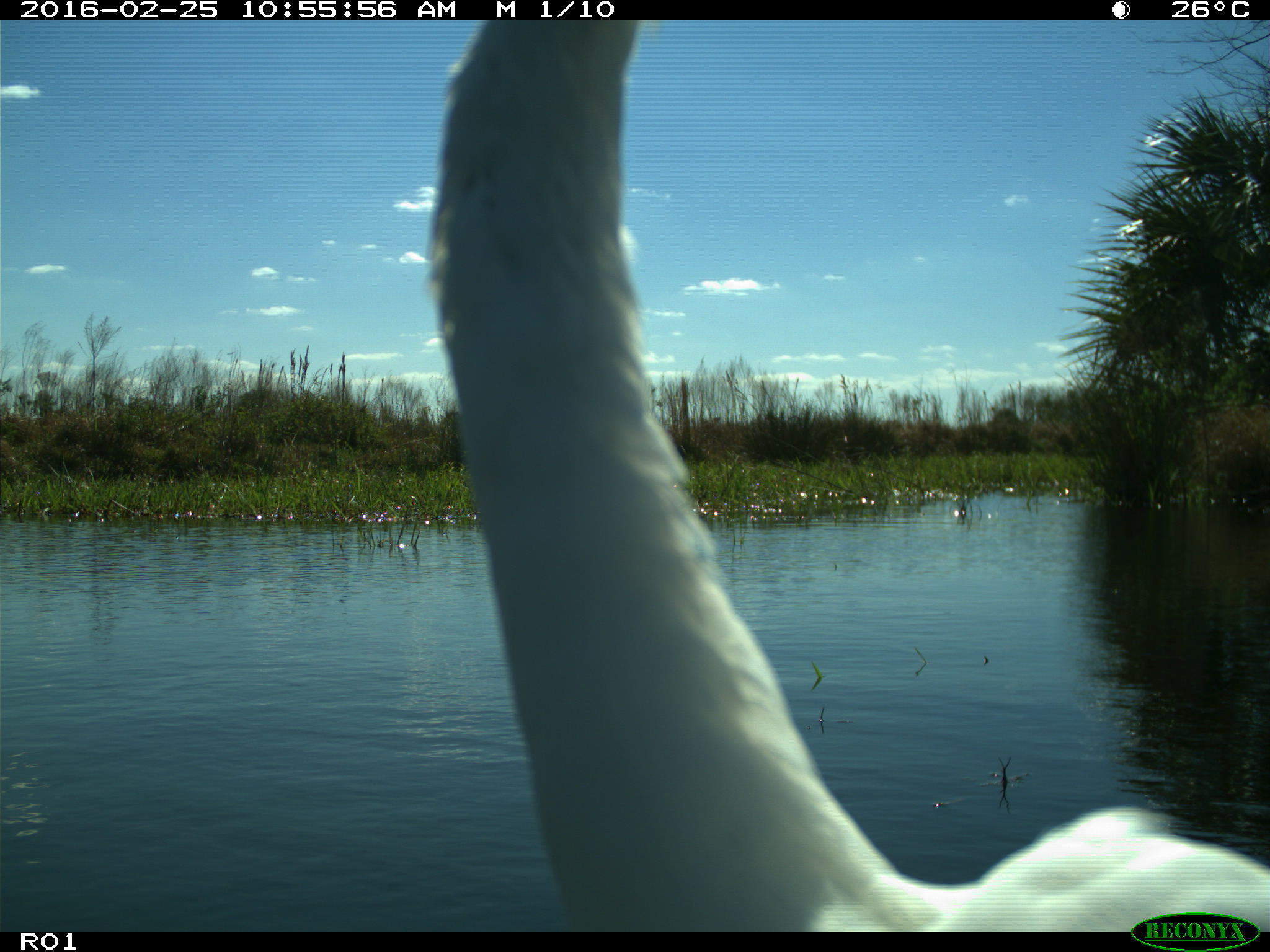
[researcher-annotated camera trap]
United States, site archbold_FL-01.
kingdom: Animalia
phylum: Chordata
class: Aves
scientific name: Aves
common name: birds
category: unidentified bird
Unidentified bird (birds) (Aves).